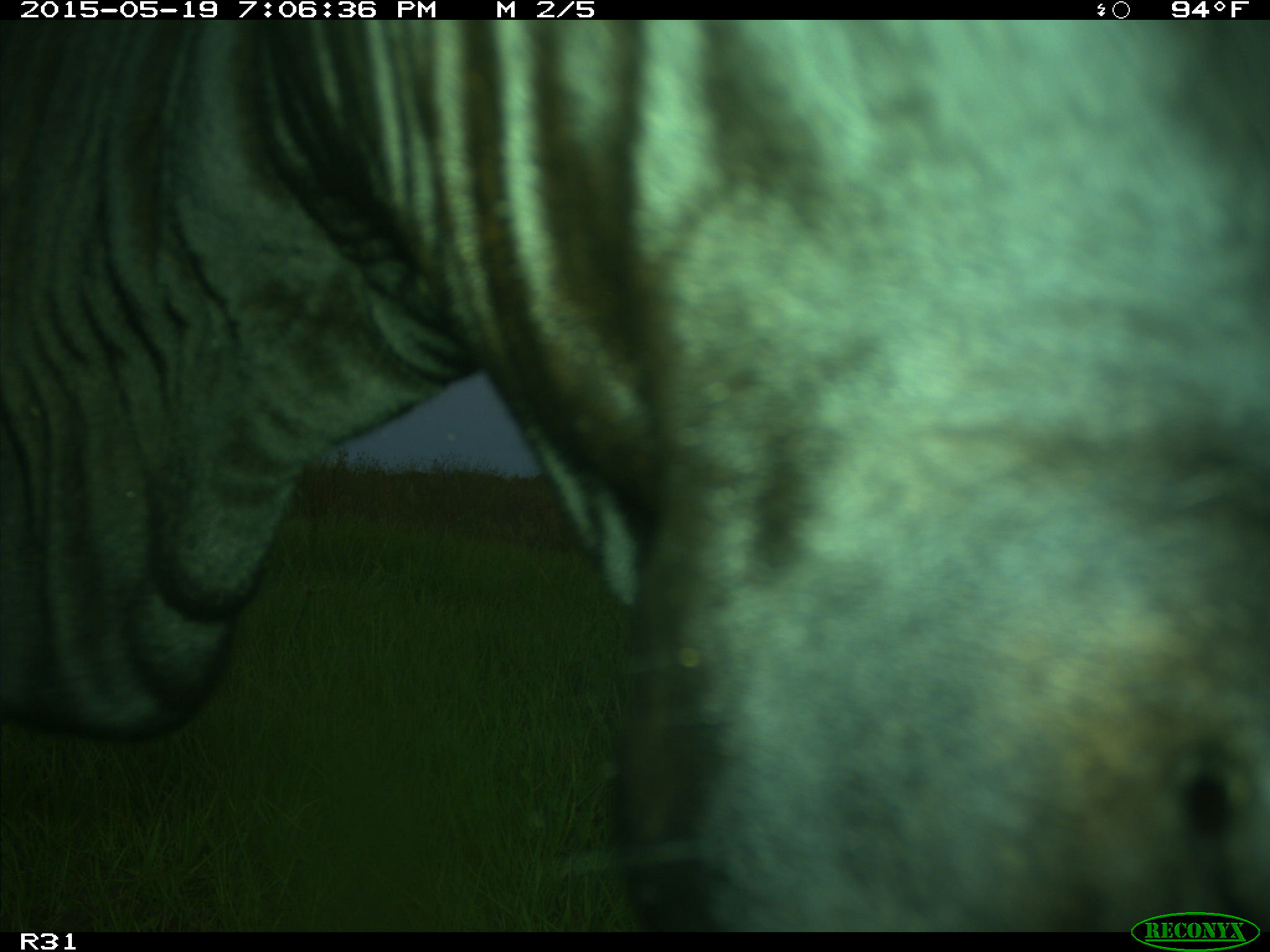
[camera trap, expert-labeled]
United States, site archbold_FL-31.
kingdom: Animalia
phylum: Chordata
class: Mammalia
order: Artiodactyla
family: Bovidae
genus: Bos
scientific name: Bos taurus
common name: domestic cow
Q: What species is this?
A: Bos taurus (domestic cow).